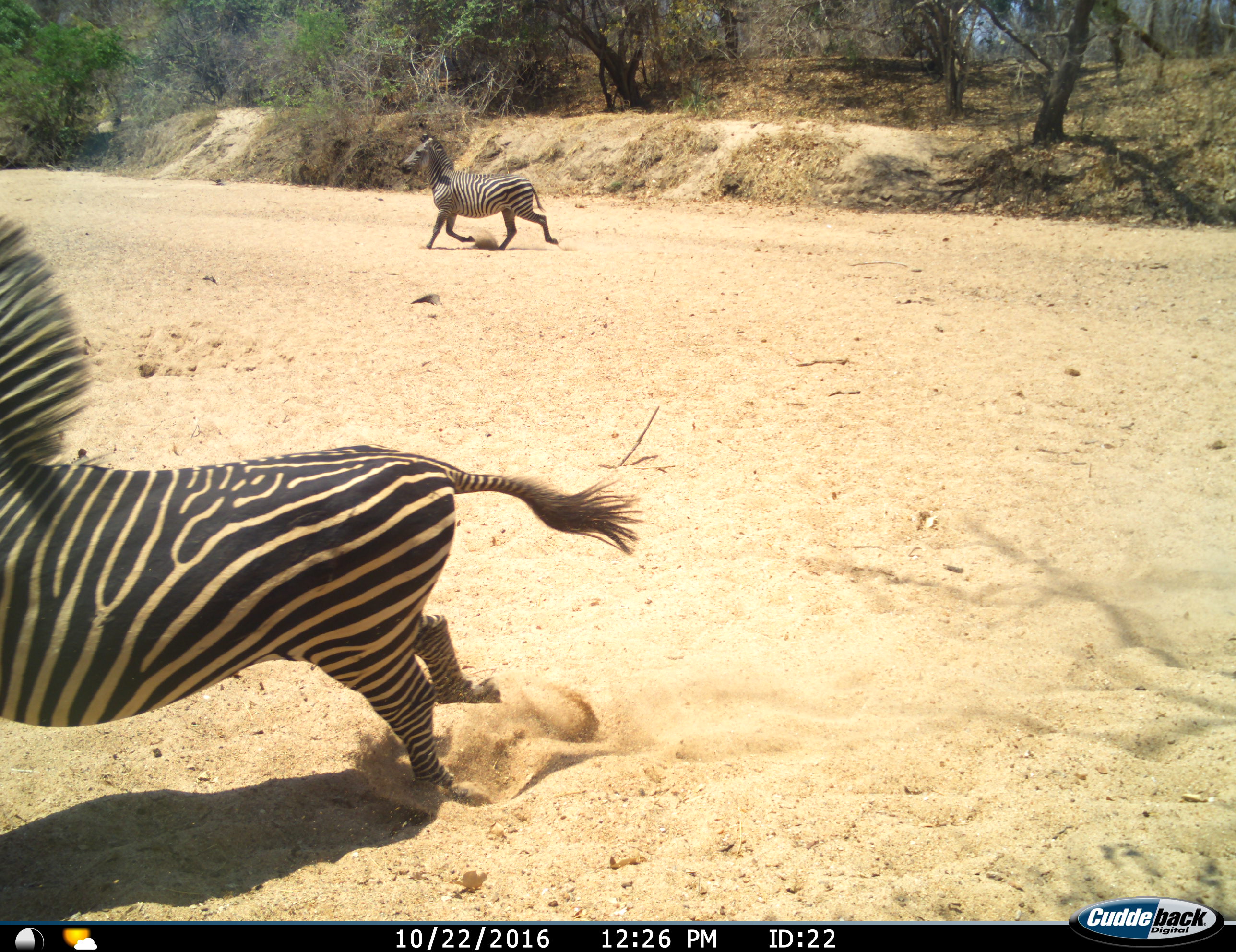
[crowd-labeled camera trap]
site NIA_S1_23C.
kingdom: Animalia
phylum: Chordata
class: Mammalia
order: Perissodactyla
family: Equidae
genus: Equus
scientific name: Equus quagga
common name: plains zebra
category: zebraplains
Zebraplains (plains zebra) (Equus quagga), count 2. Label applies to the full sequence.